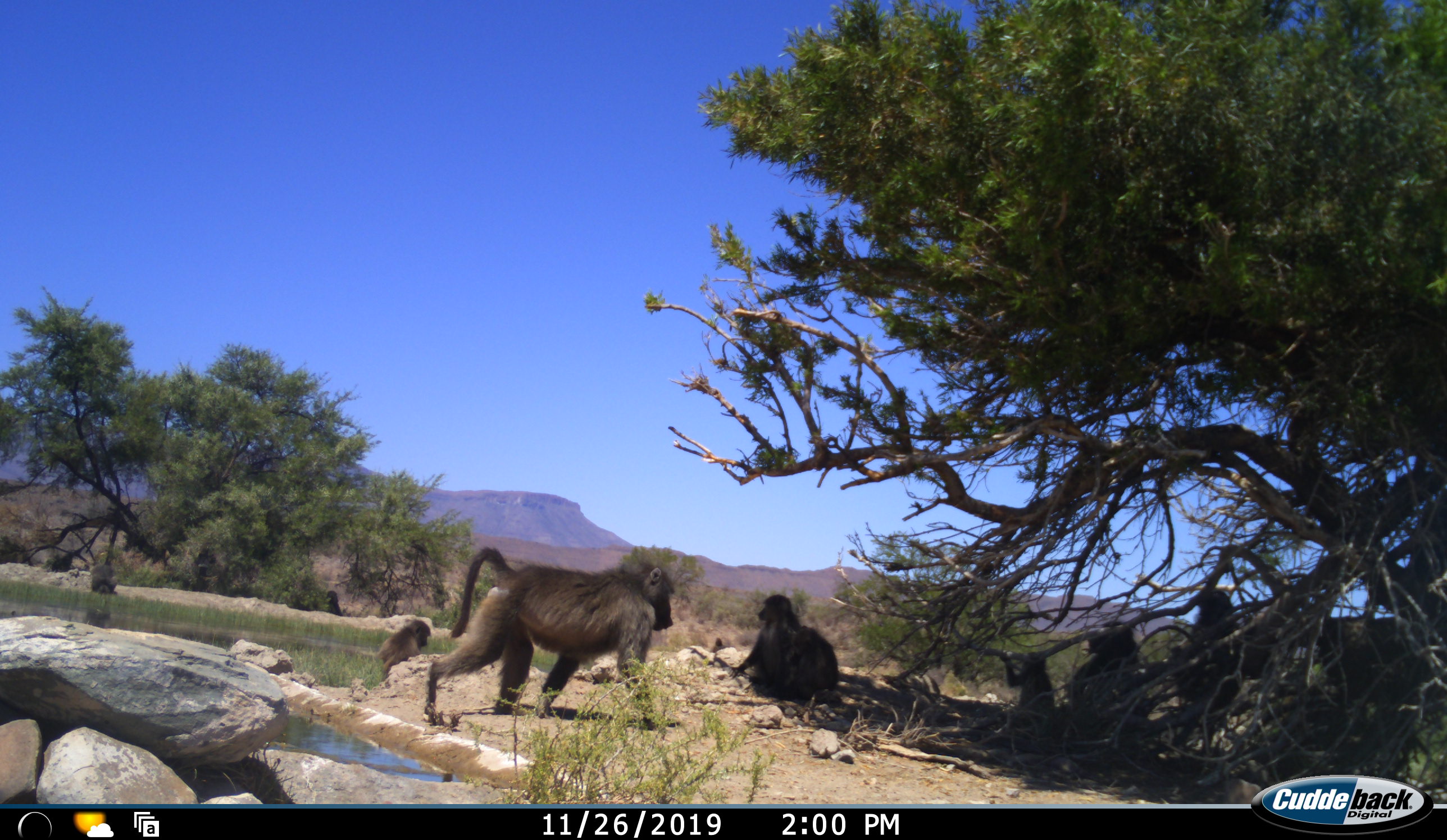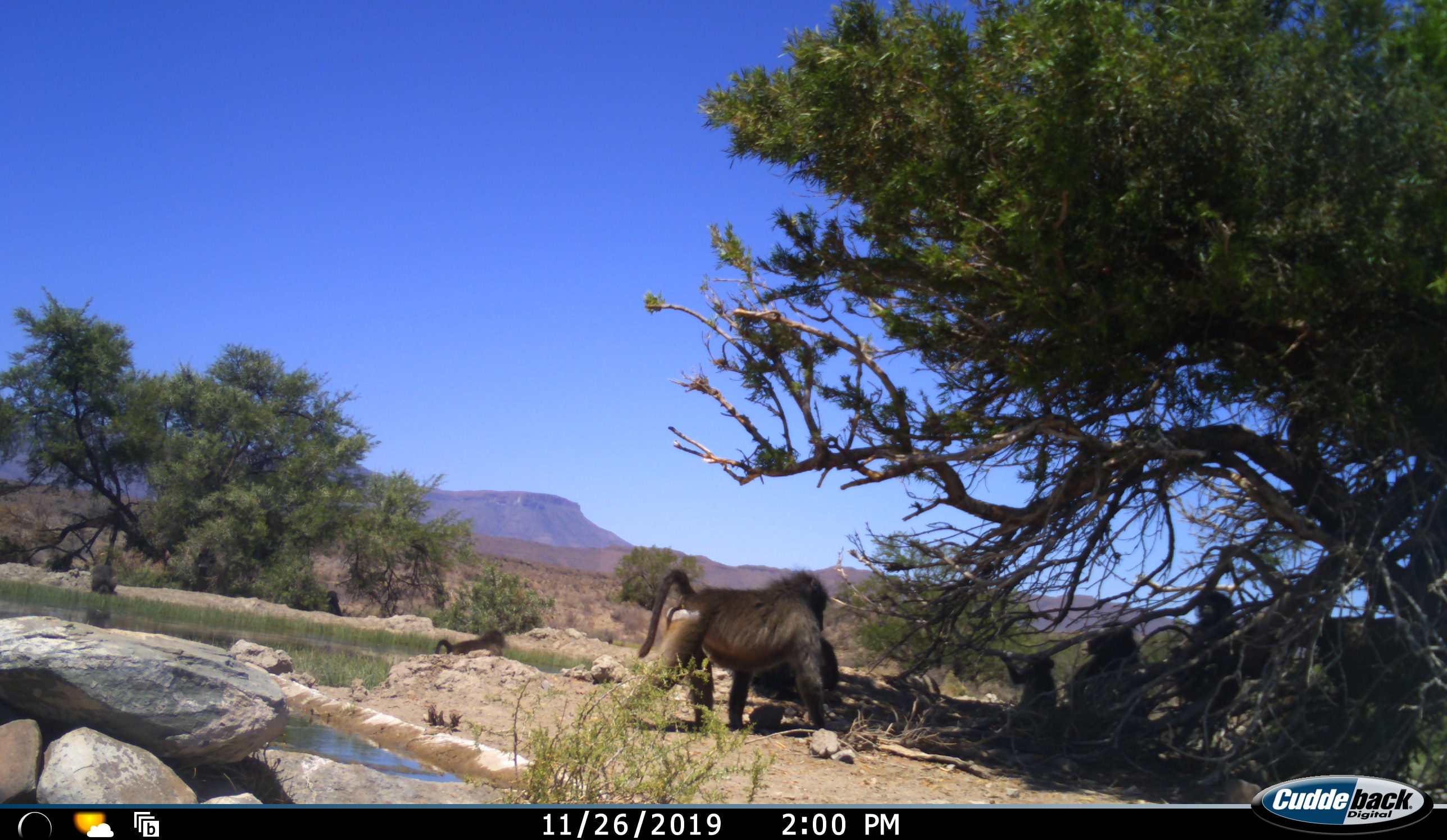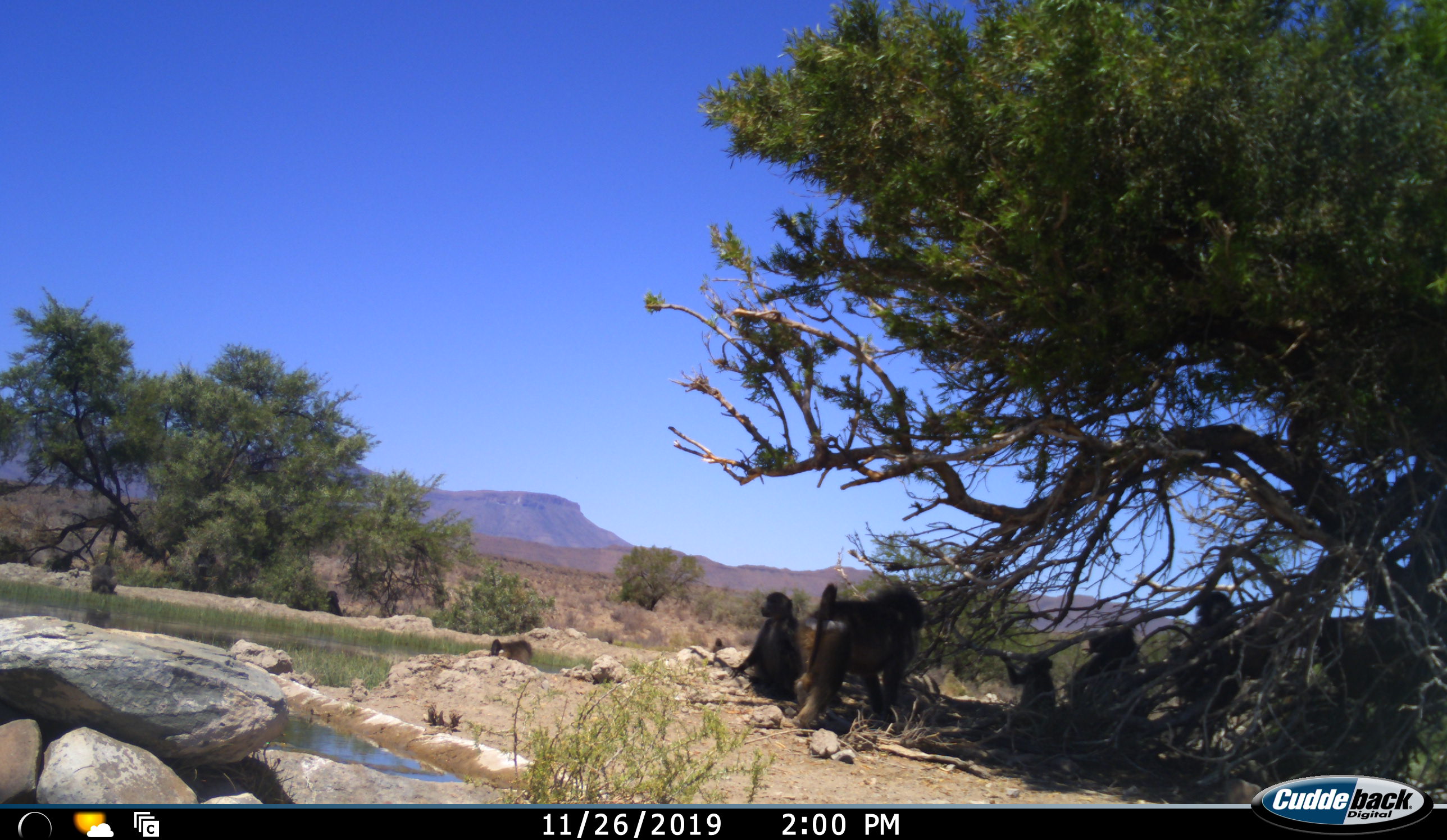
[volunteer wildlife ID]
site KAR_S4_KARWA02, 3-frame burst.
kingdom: Animalia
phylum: Chordata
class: Mammalia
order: Primates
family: Cercopithecidae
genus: Papio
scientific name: Papio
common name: baboon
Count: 8.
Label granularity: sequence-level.